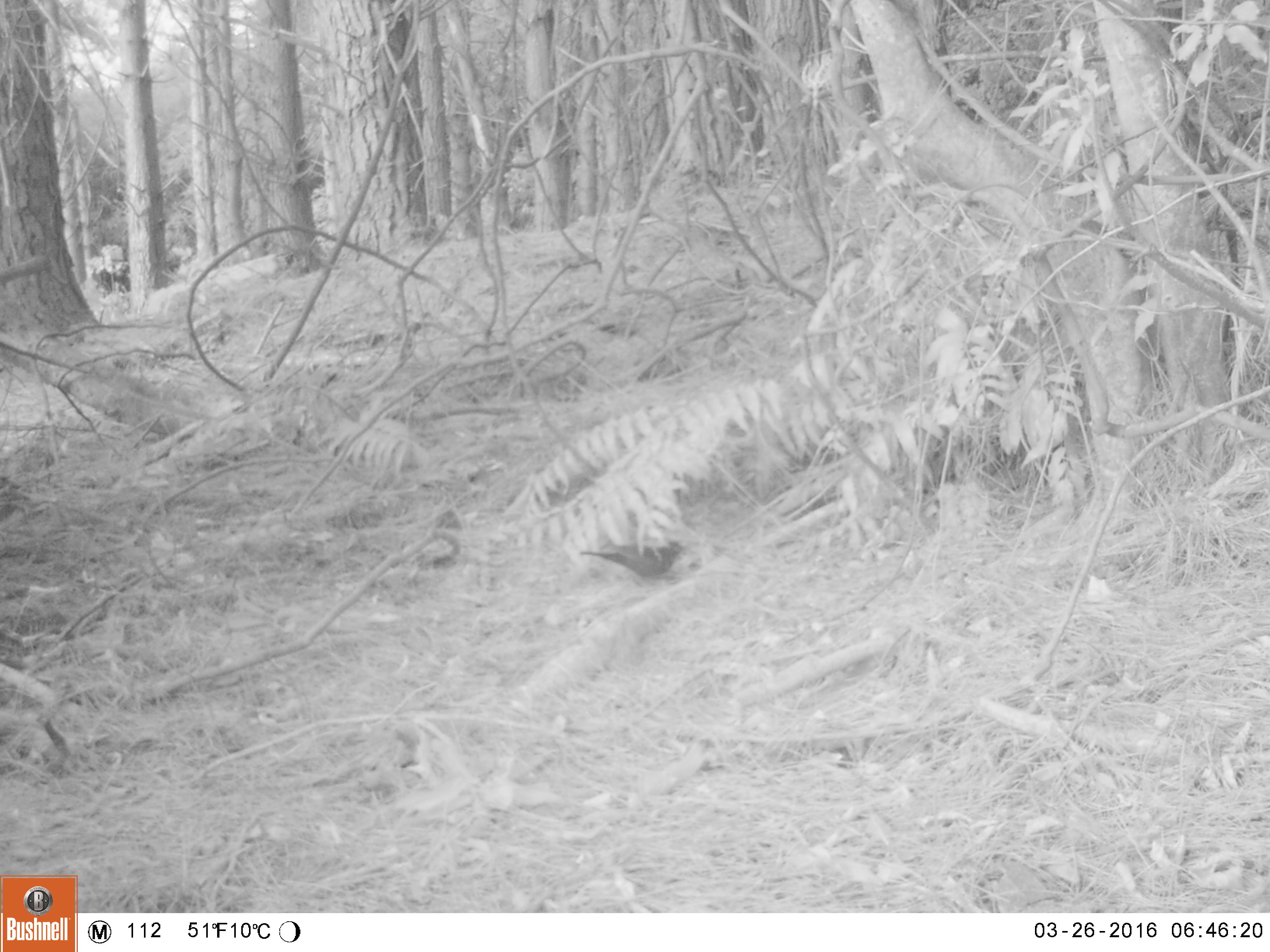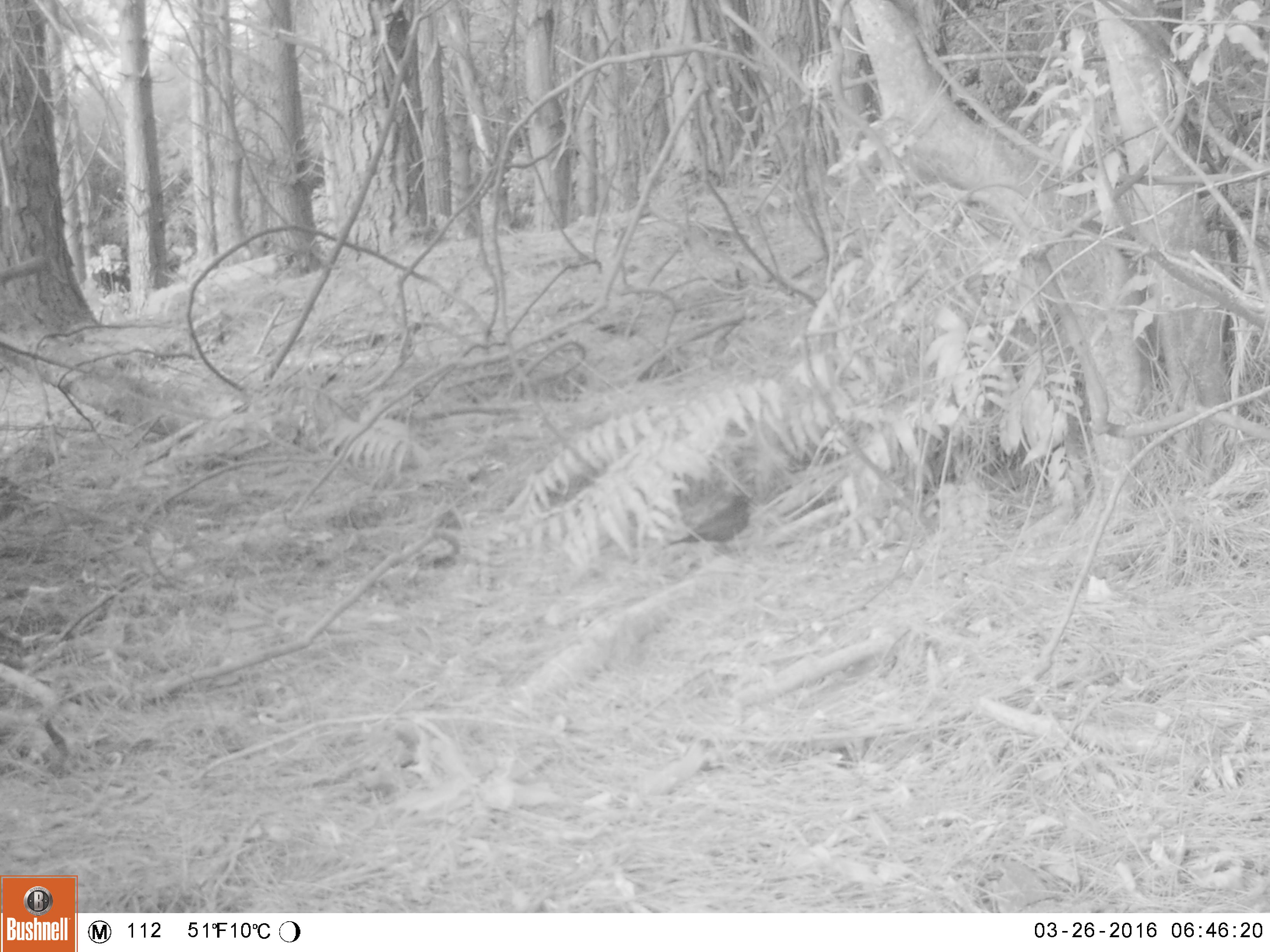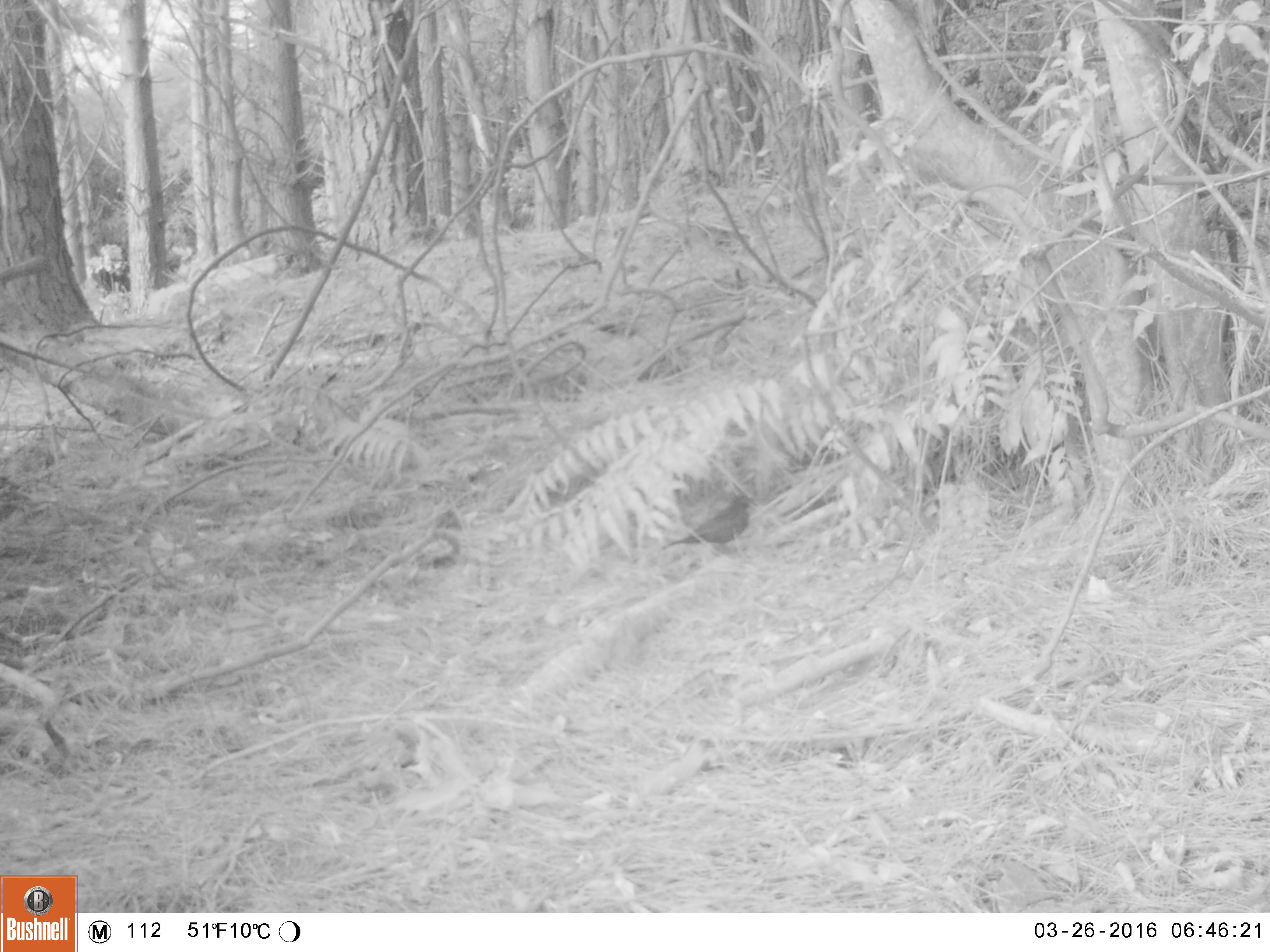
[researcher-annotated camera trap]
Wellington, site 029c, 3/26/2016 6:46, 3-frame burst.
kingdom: Animalia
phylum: Chordata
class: Aves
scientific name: Aves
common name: bird